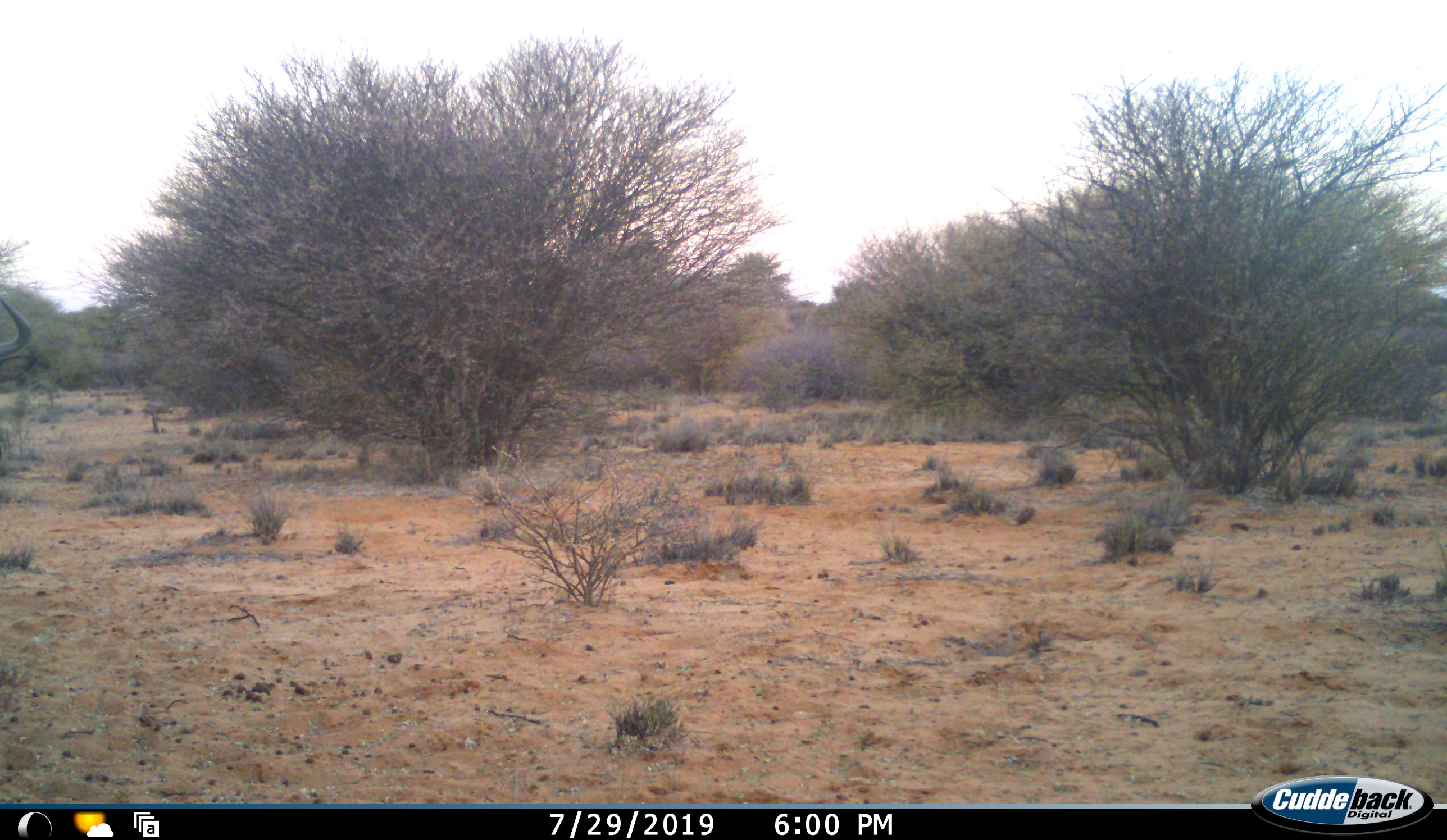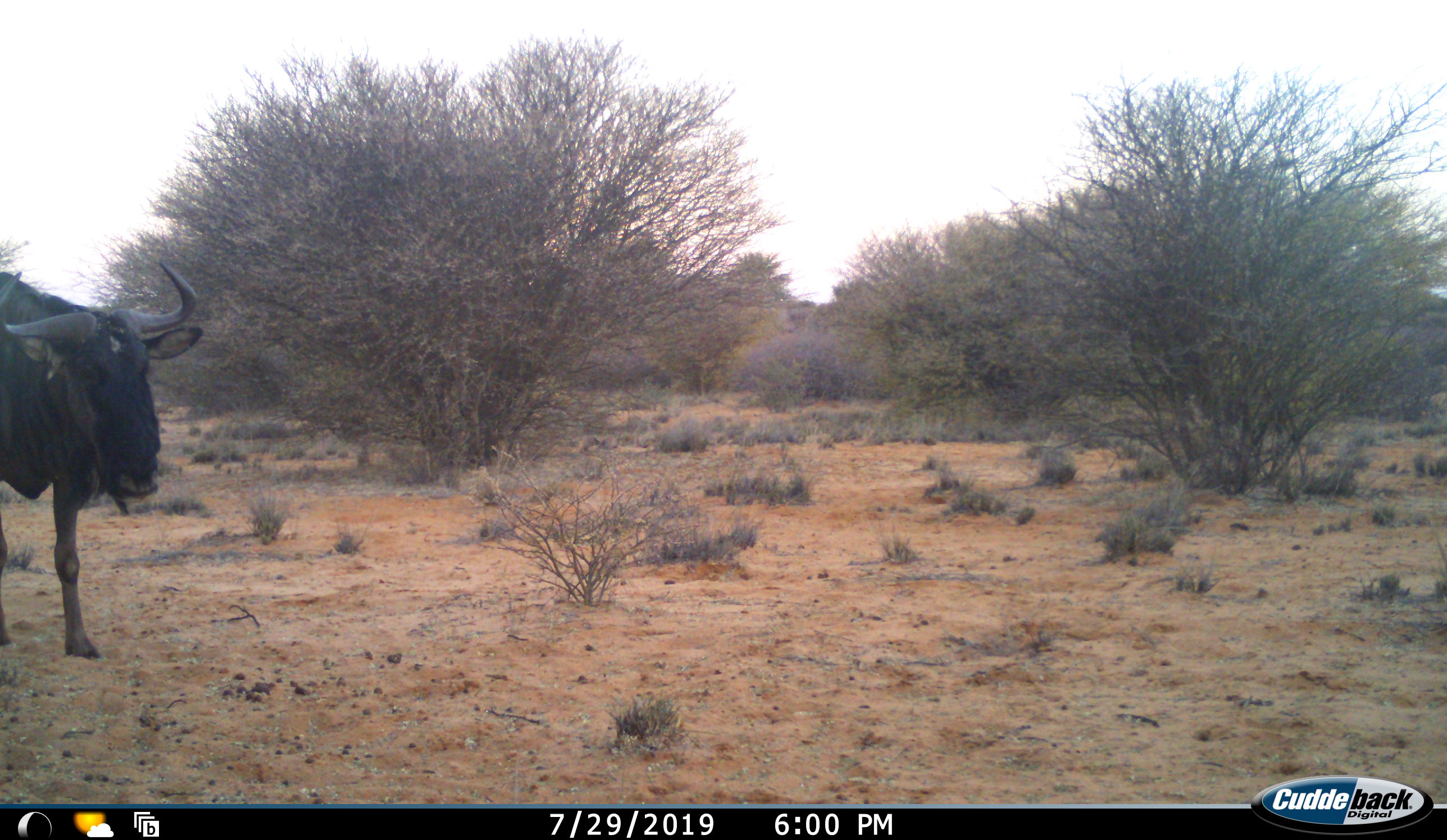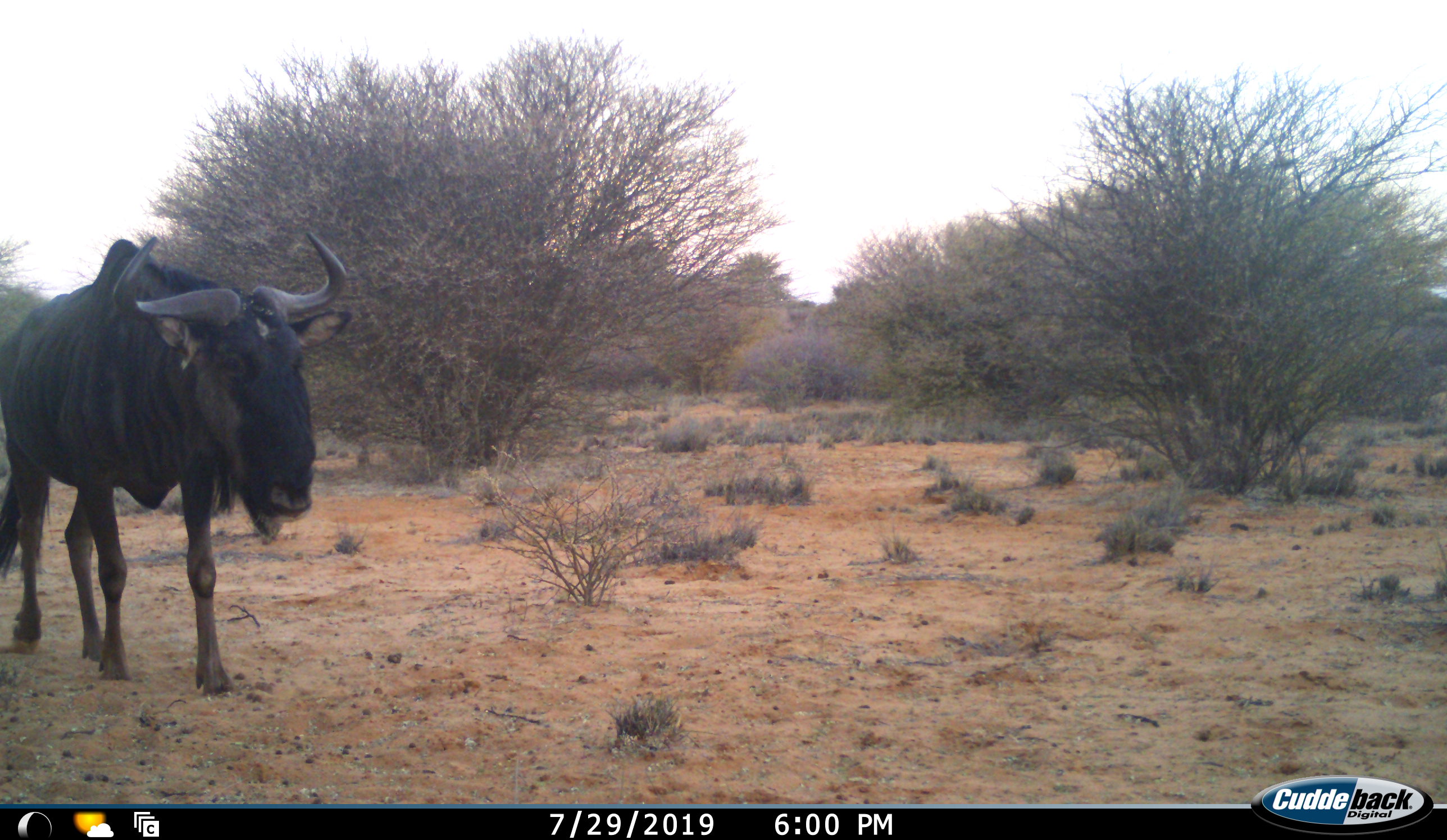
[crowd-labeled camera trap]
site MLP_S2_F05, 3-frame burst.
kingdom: Animalia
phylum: Chordata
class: Mammalia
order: Artiodactyla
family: Bovidae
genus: Connochaetes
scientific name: Connochaetes taurinus taurinus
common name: blue wildebeest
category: wildebeestblue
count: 1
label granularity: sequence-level